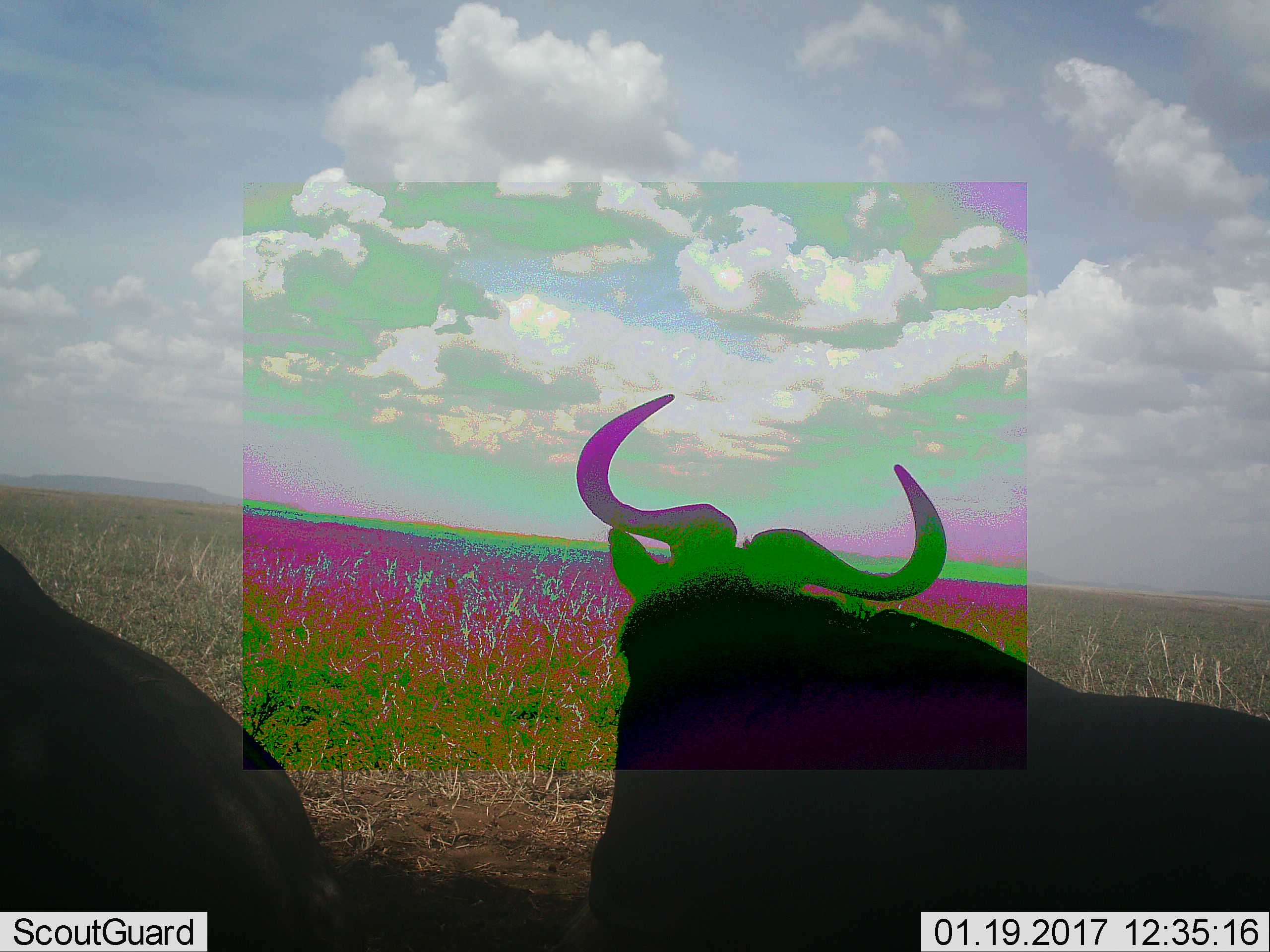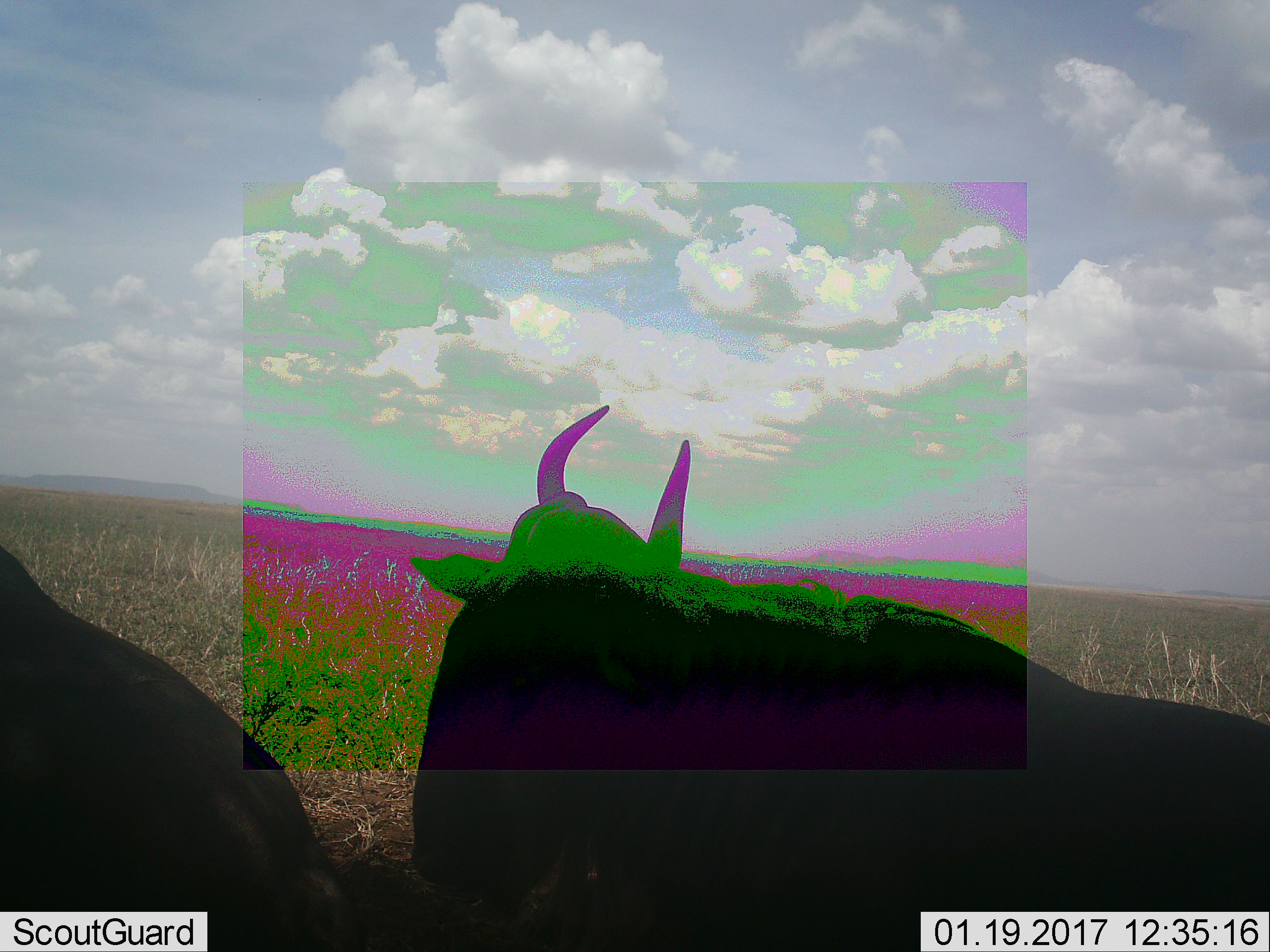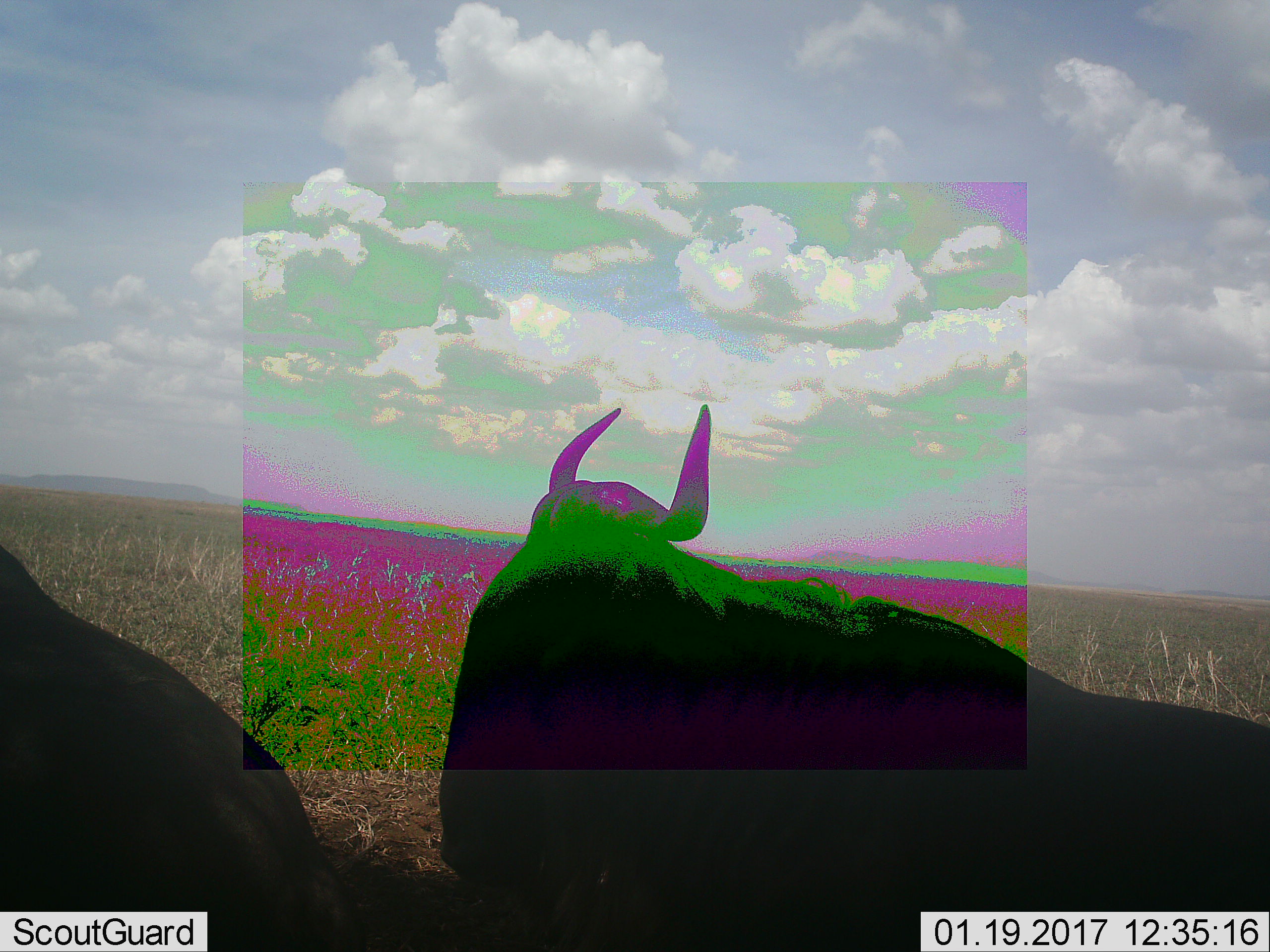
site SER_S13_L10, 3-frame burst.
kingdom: Animalia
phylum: Chordata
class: Mammalia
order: Artiodactyla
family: Bovidae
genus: Connochaetes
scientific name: Connochaetes taurinus taurinus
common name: blue wildebeest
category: wildebeestblue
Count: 2.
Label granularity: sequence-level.